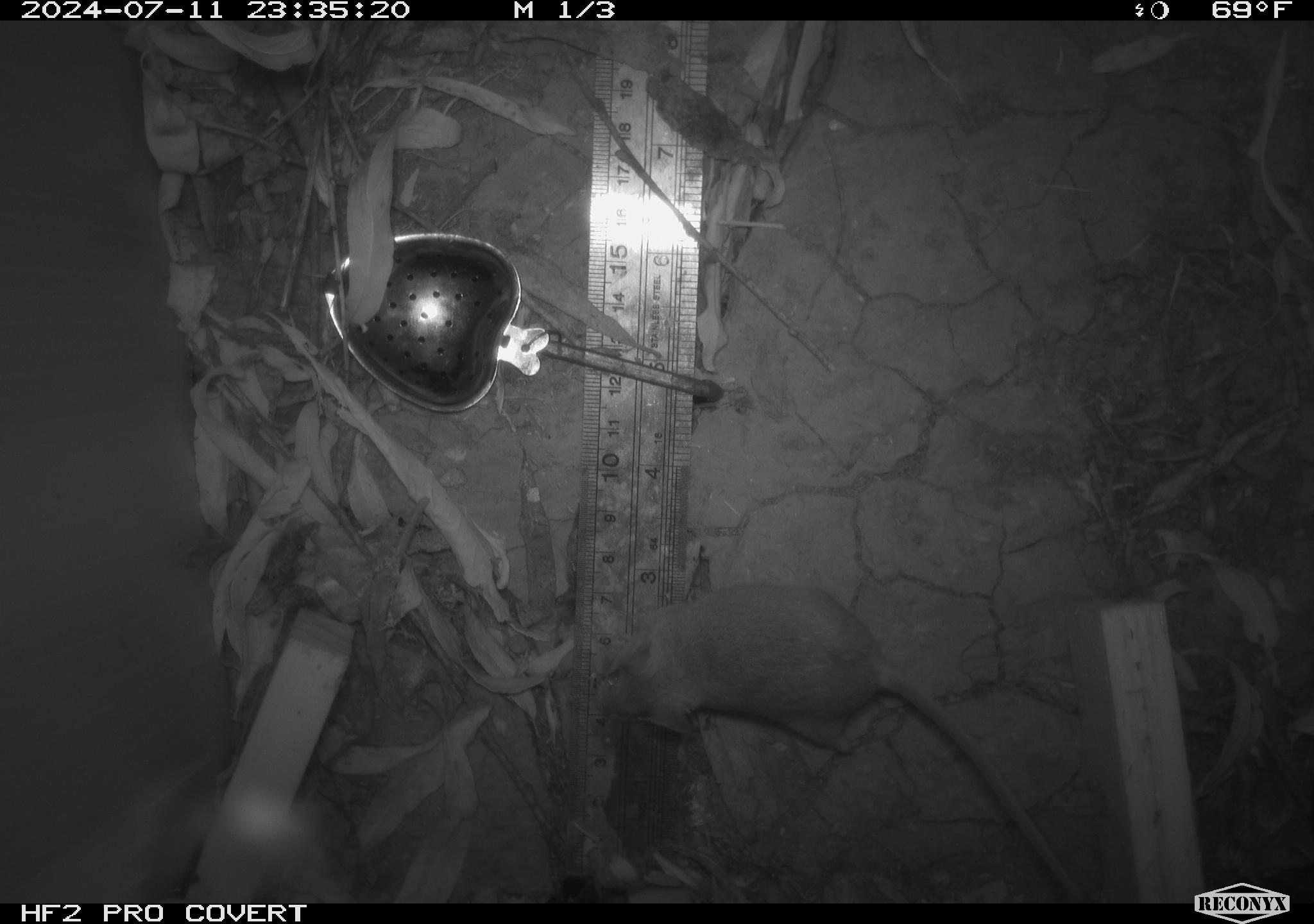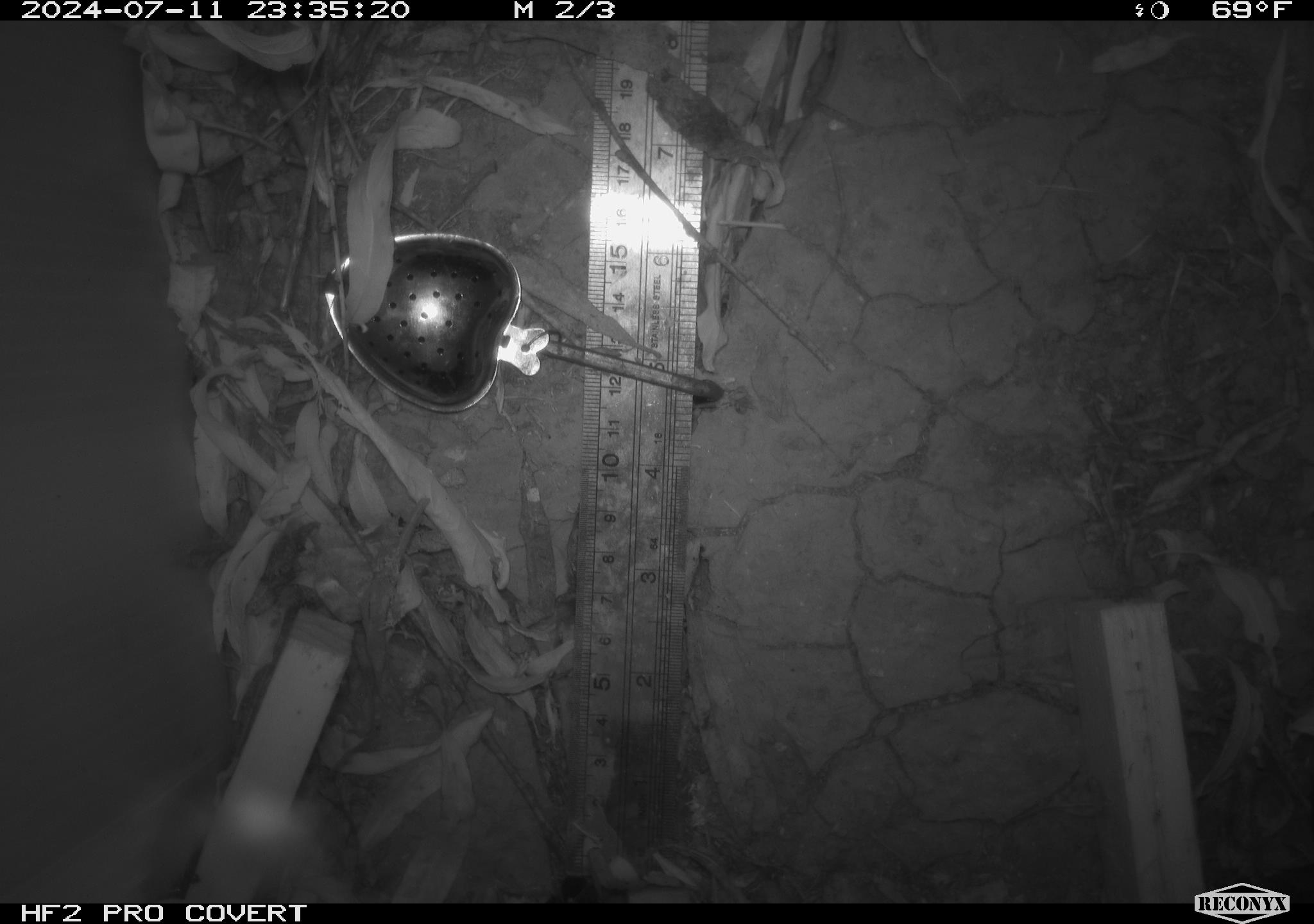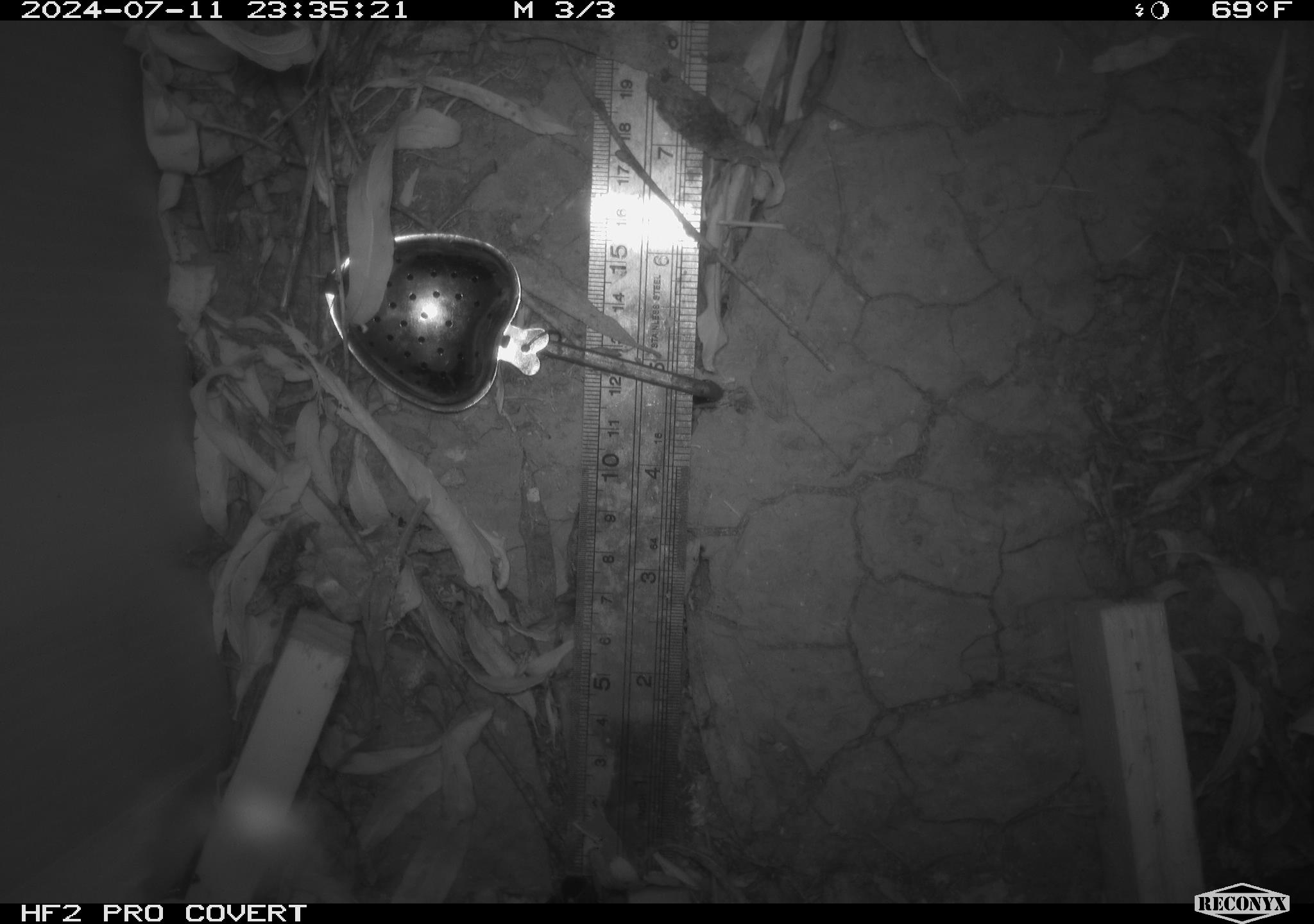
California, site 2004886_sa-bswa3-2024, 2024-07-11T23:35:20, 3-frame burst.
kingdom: Animalia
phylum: Chordata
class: Mammalia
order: Rodentia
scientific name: Rodentia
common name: mouse species